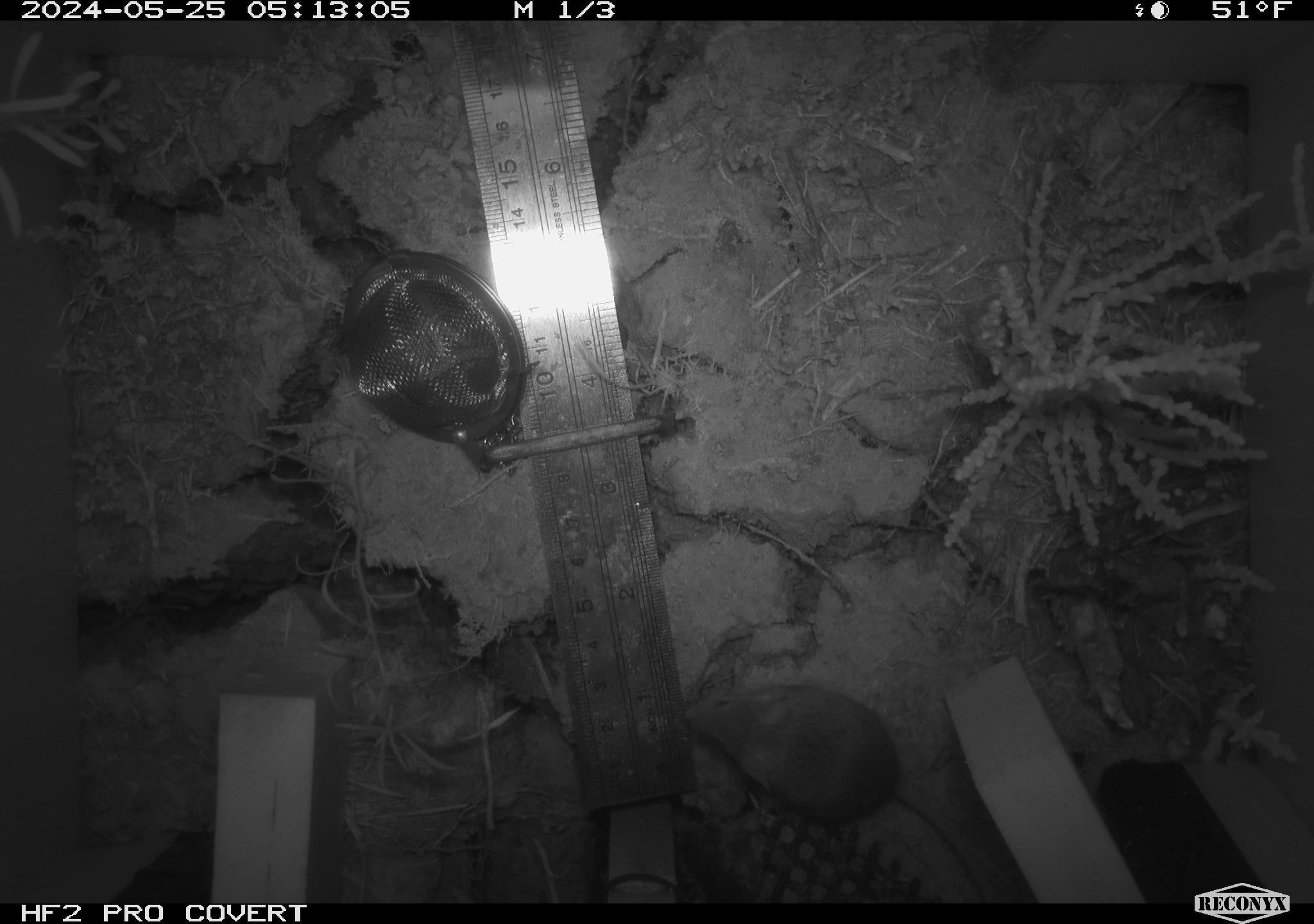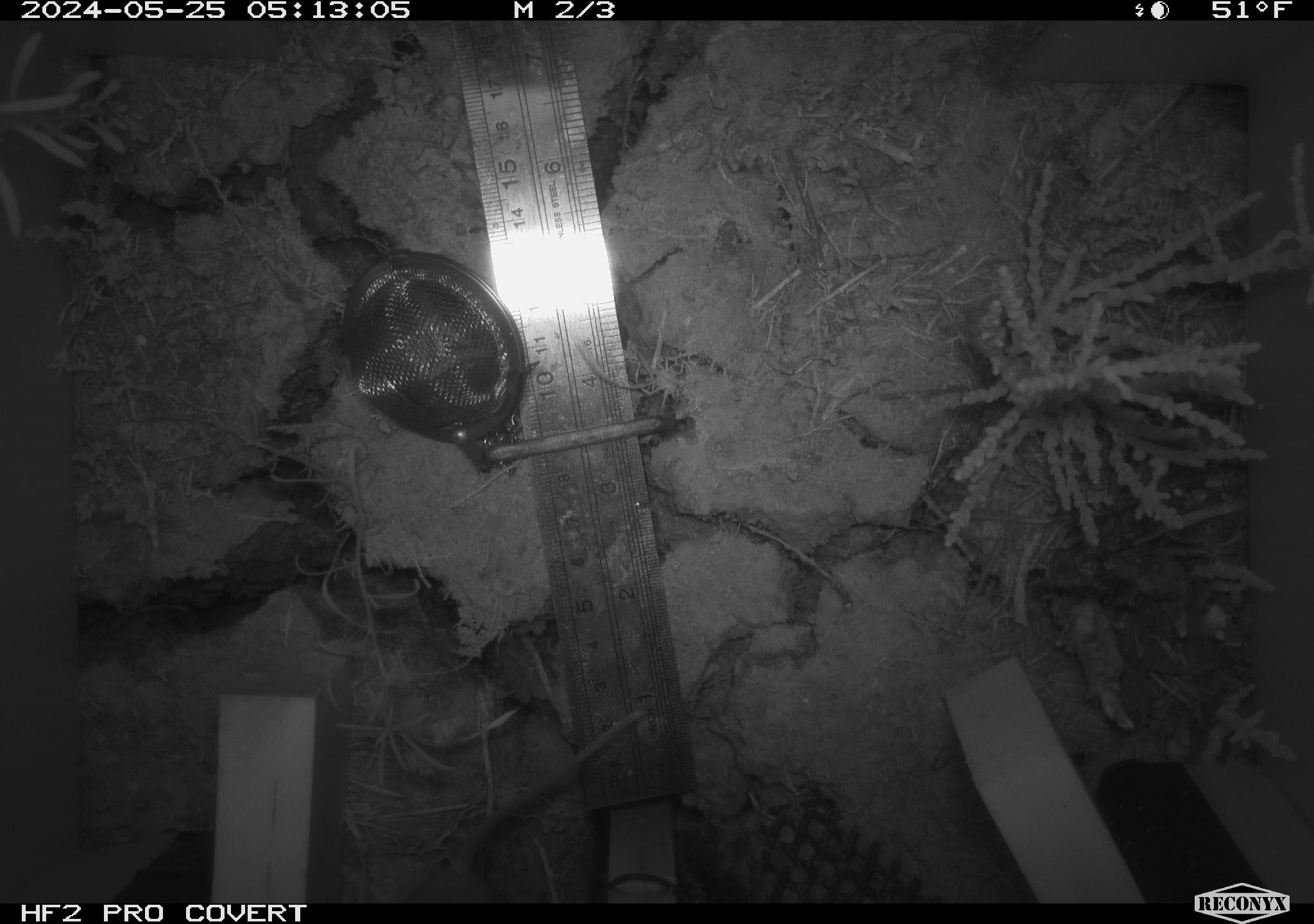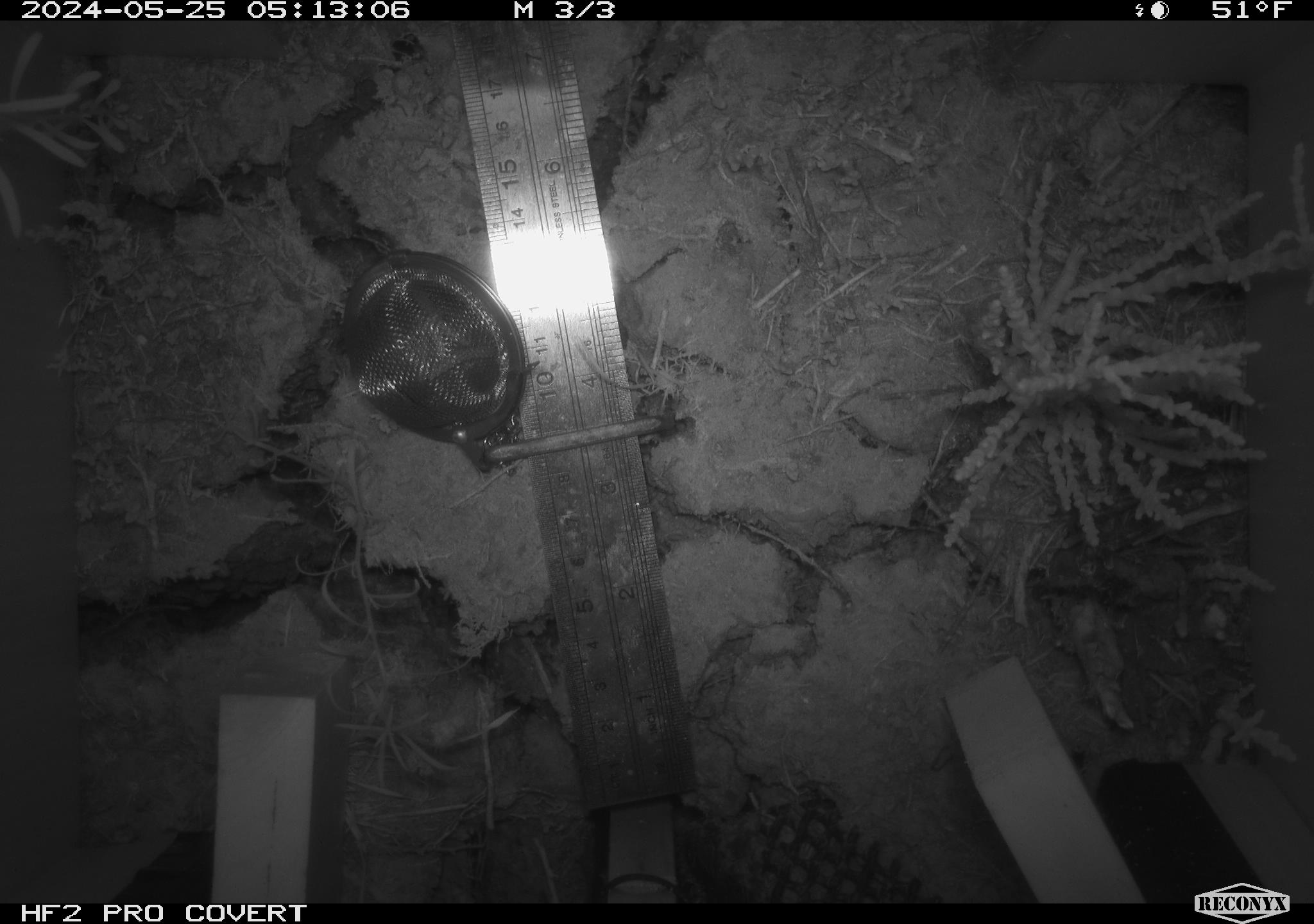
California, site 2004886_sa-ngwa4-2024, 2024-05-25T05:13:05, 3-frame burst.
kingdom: Animalia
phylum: Chordata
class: Mammalia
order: Rodentia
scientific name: Rodentia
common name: mouse species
Mouse species (Rodentia).